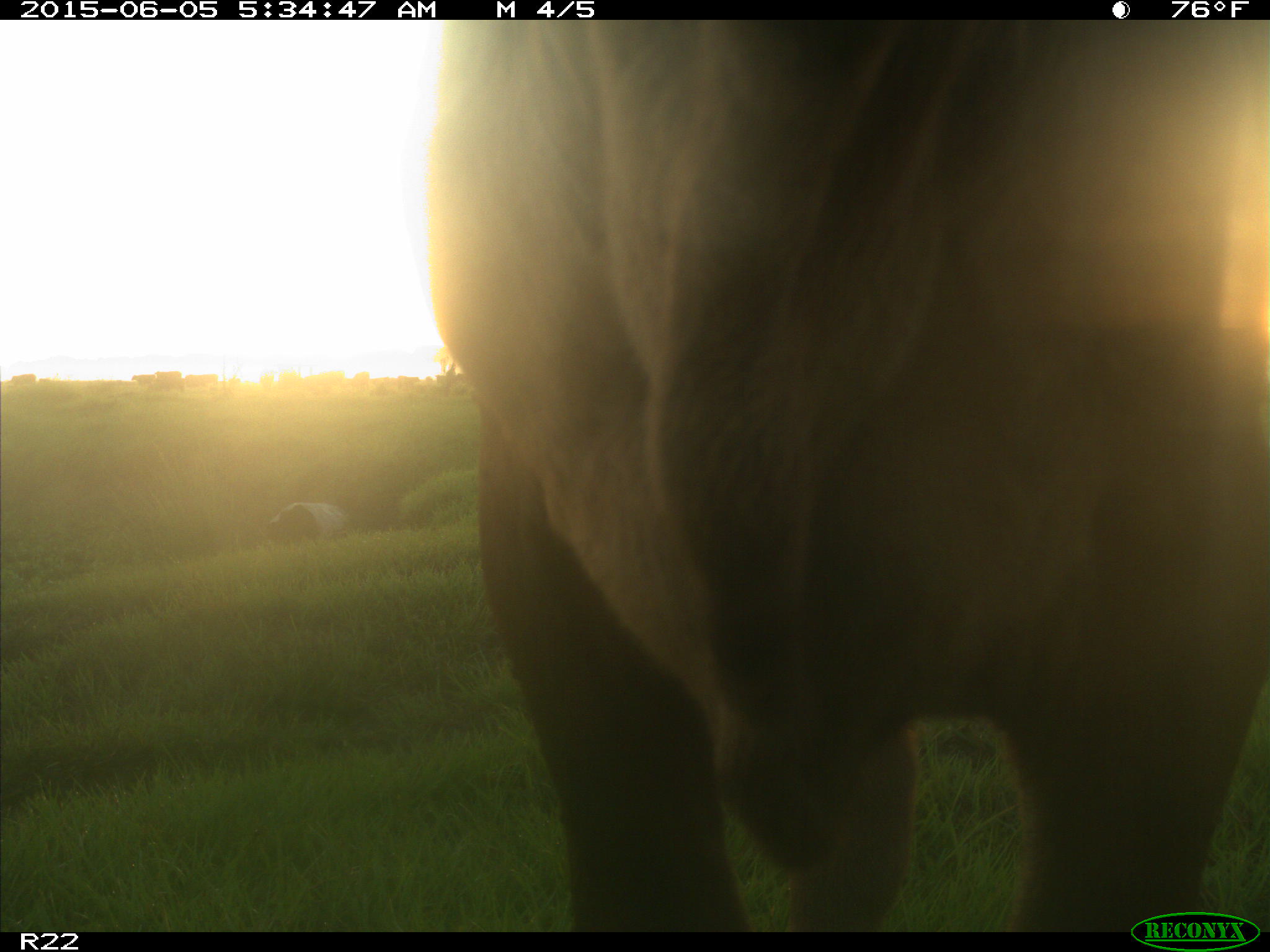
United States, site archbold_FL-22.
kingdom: Animalia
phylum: Chordata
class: Mammalia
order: Artiodactyla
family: Bovidae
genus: Bos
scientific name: Bos taurus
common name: domestic cow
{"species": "Bos taurus (domestic cow)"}